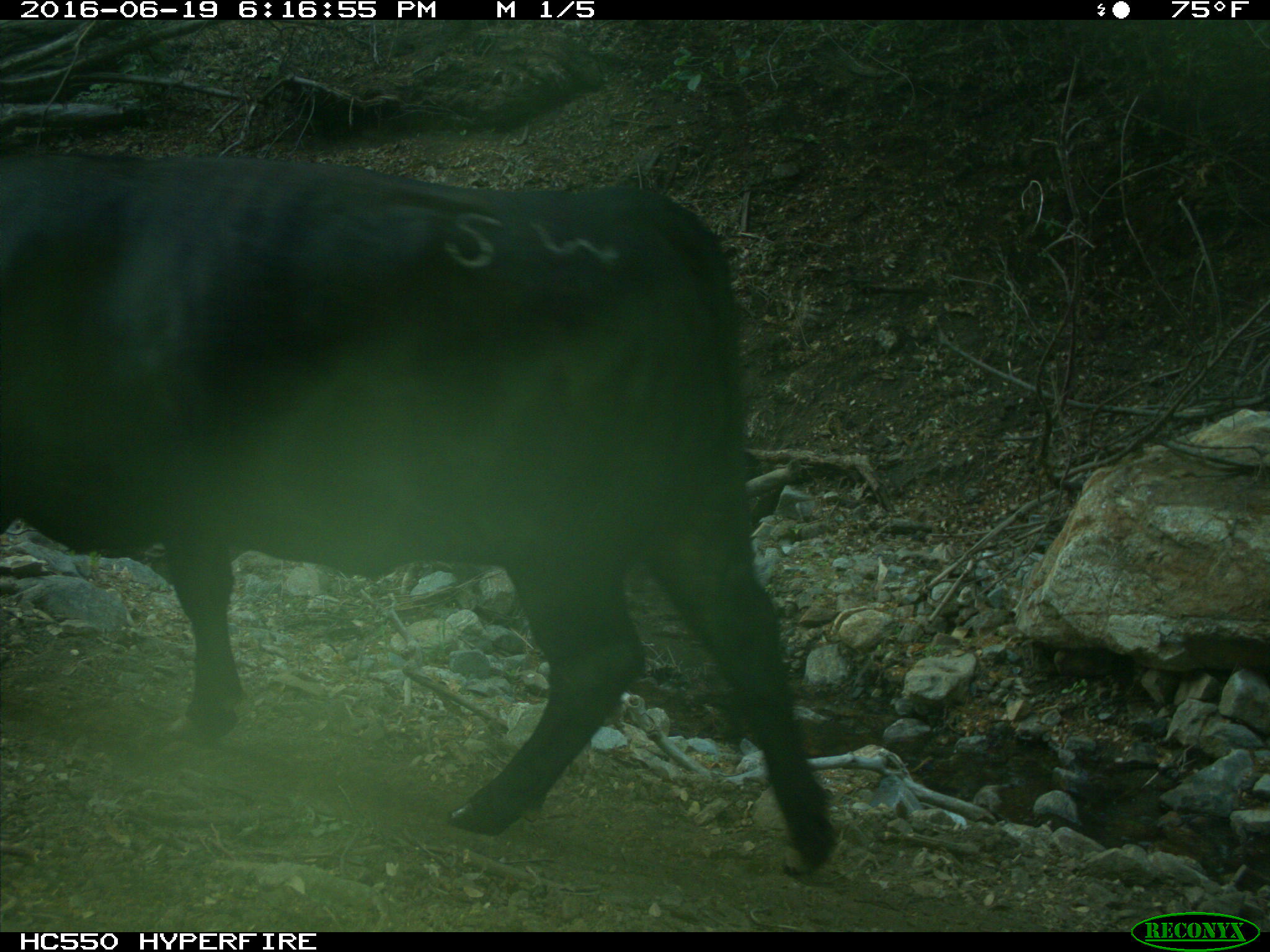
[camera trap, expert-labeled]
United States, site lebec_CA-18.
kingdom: Animalia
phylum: Chordata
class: Mammalia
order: Artiodactyla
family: Bovidae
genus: Bos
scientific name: Bos taurus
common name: domestic cow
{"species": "Bos taurus (domestic cow)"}